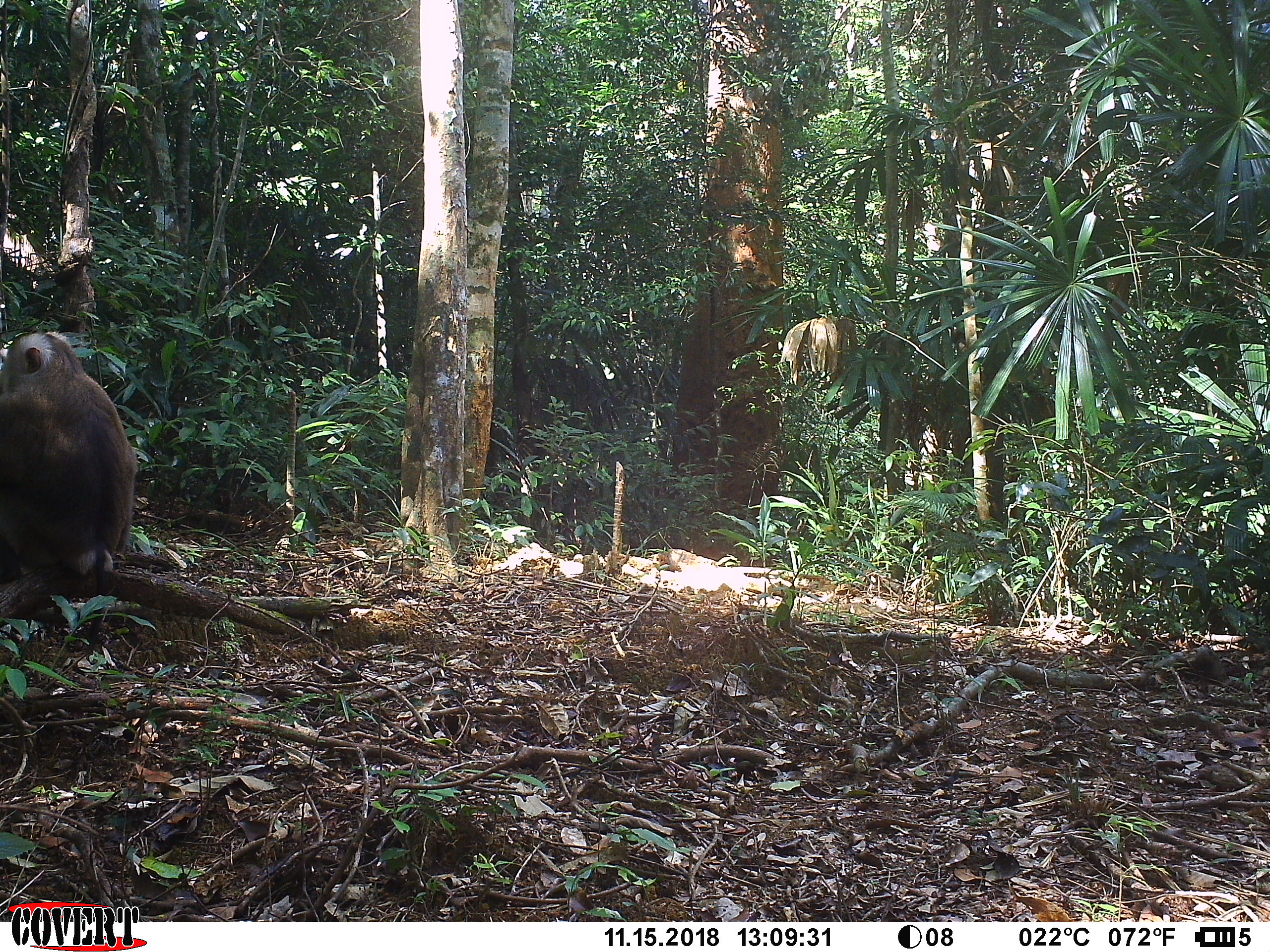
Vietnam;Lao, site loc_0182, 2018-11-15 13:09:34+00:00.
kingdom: Animalia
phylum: Chordata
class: Mammalia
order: Primates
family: Cercopithecidae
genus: Macaca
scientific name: Macaca nemestrina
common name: pig-tailed macaque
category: pig tailed macaque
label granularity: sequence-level